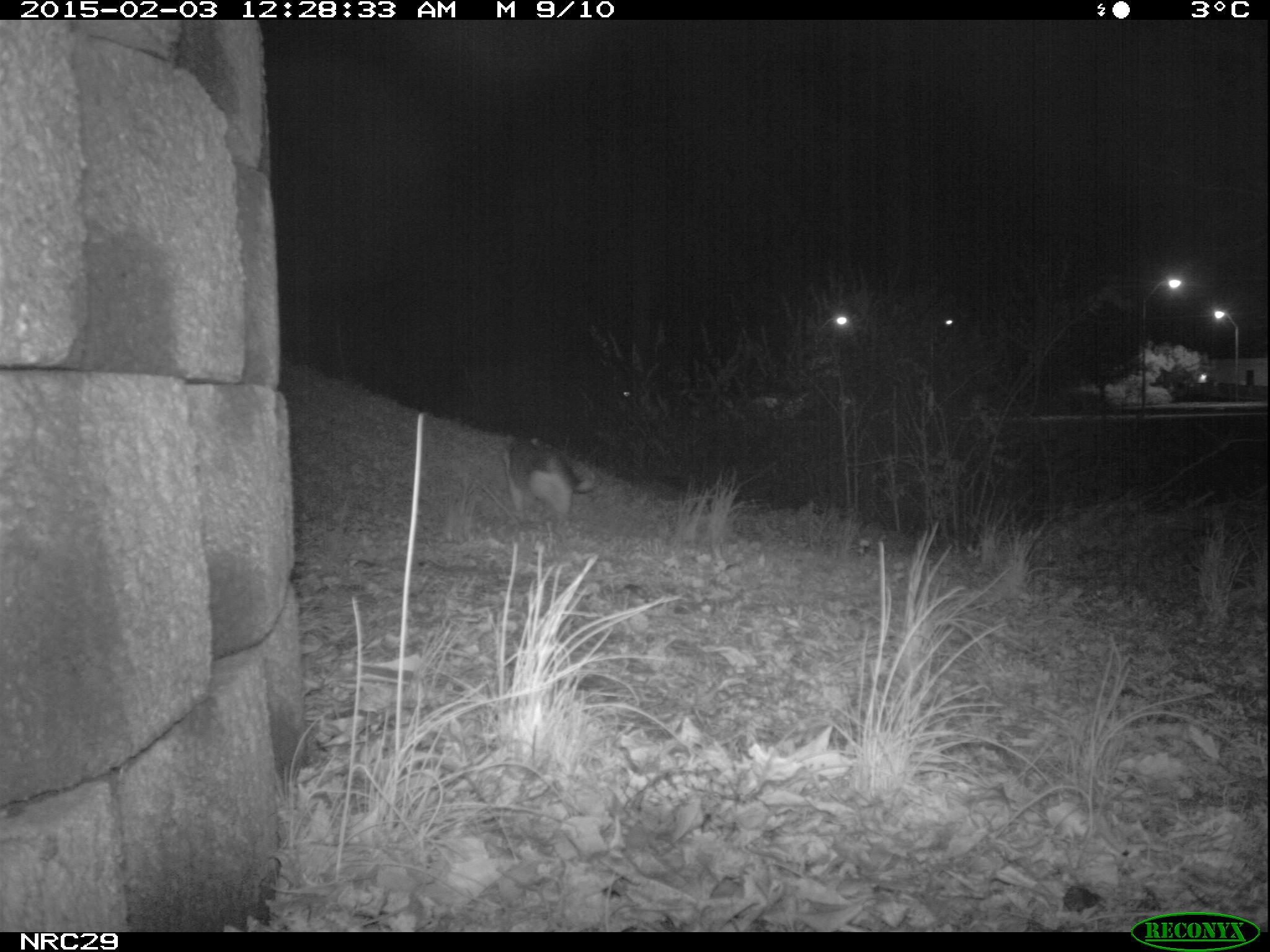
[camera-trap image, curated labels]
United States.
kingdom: Animalia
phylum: Chordata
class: Mammalia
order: Carnivora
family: Felidae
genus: Felis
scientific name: Felis catus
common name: domestic cat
Domestic Cat (Felis catus).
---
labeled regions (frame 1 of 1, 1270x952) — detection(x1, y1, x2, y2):
Domestic Cat: detection(492, 424, 602, 527)